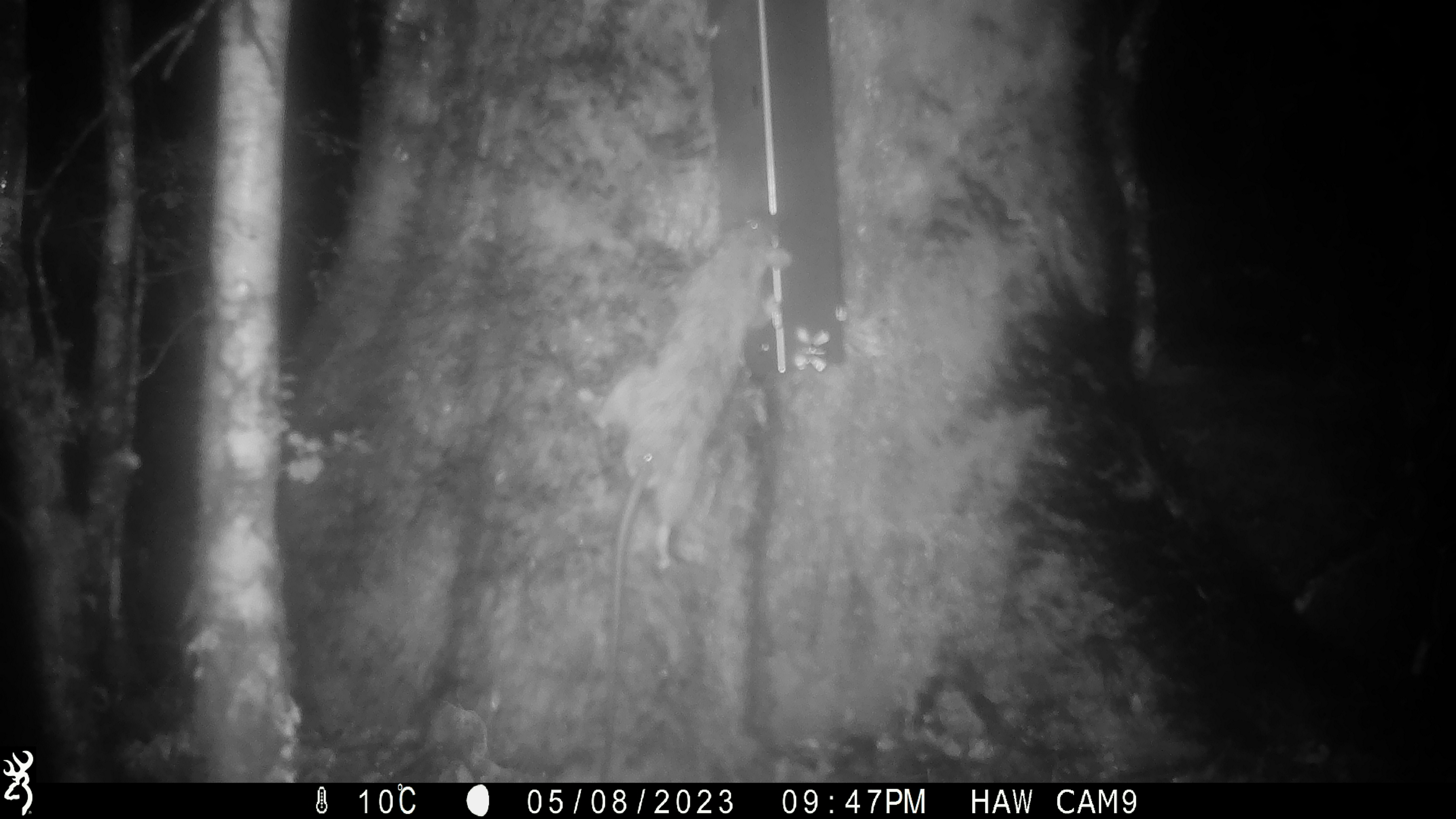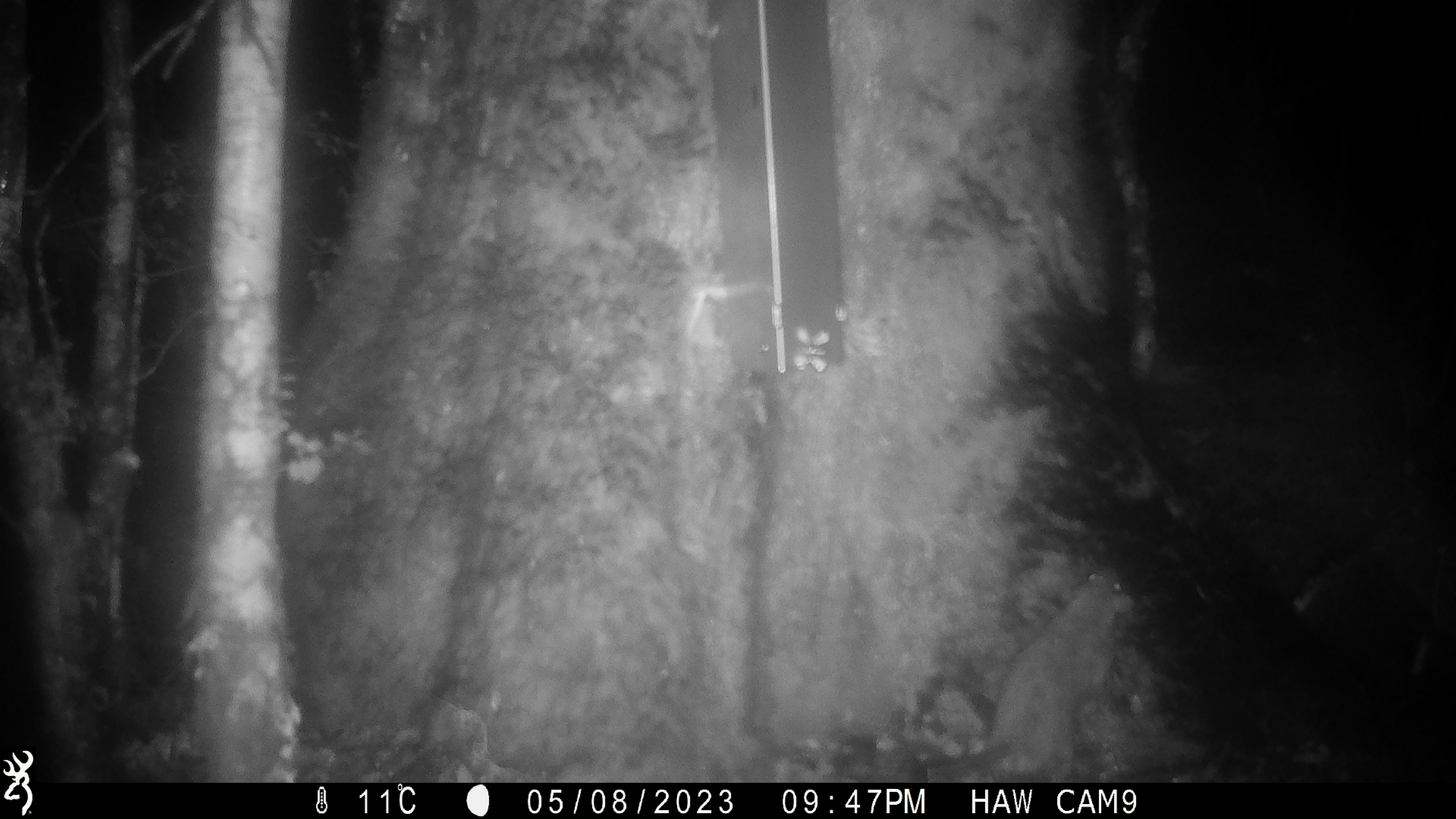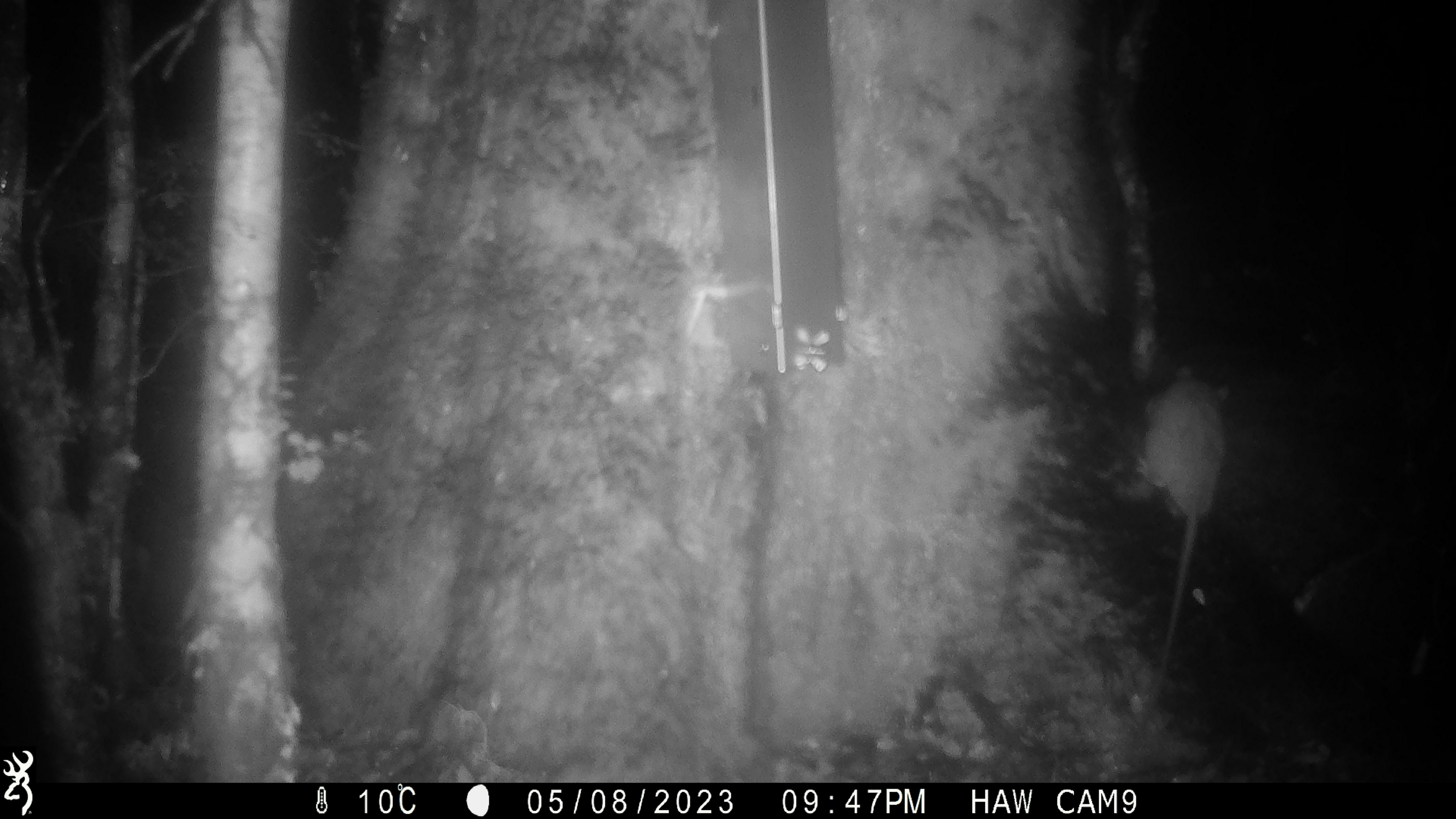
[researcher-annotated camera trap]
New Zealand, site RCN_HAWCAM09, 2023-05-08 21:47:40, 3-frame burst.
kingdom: Animalia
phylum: Chordata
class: Mammalia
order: Rodentia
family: Muridae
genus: Rattus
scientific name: Rattus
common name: rat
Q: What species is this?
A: Rat (Rattus).